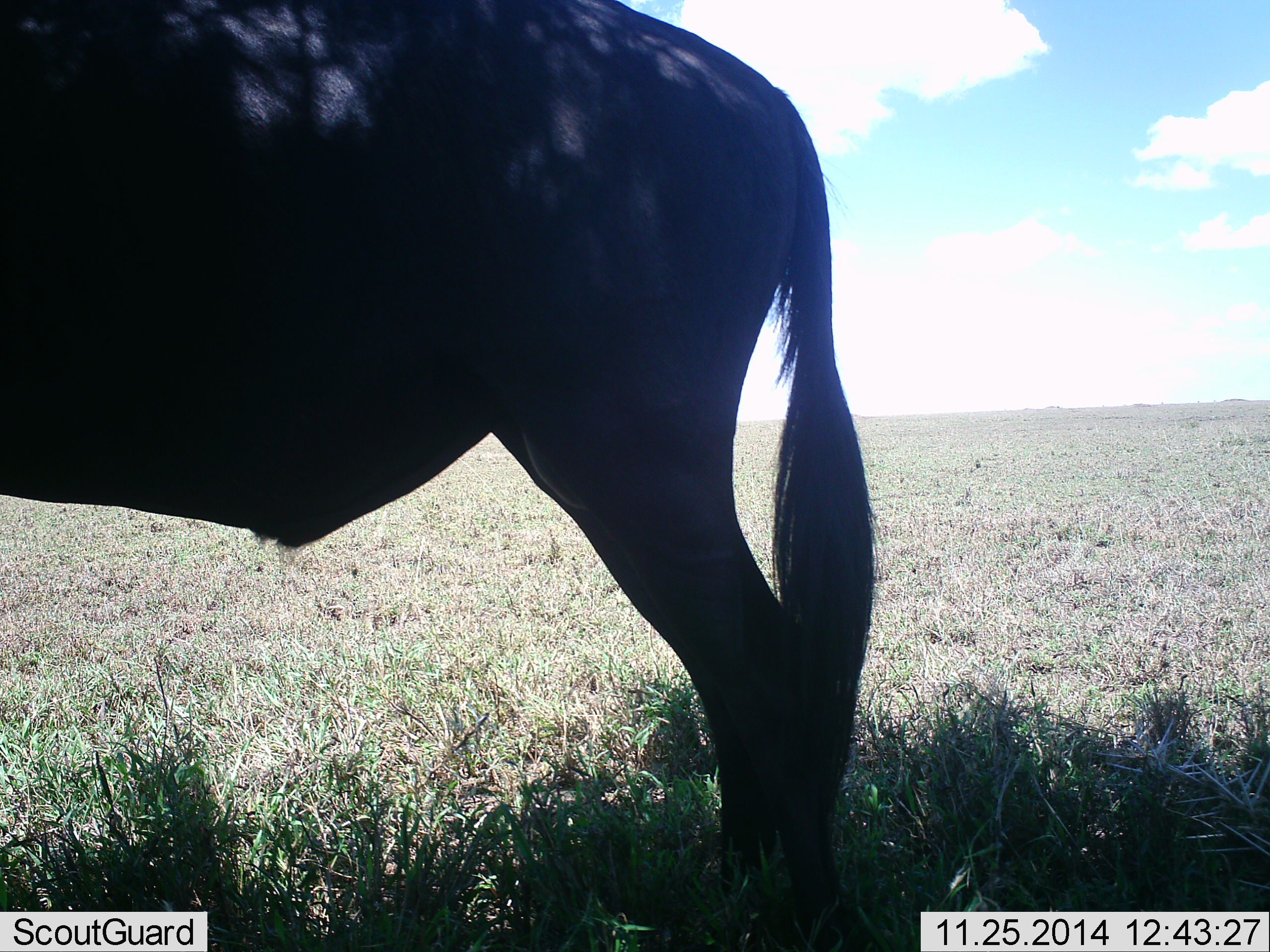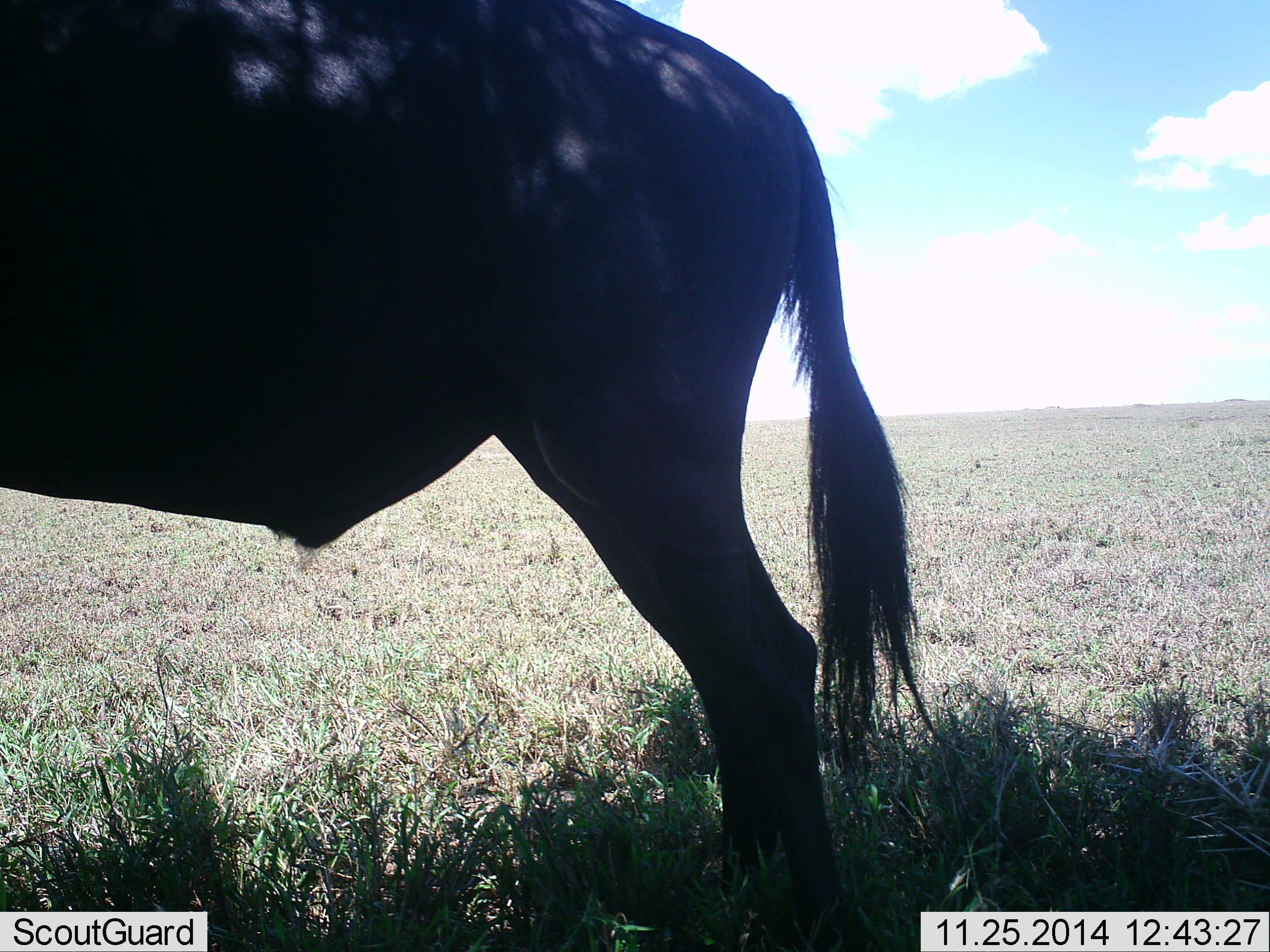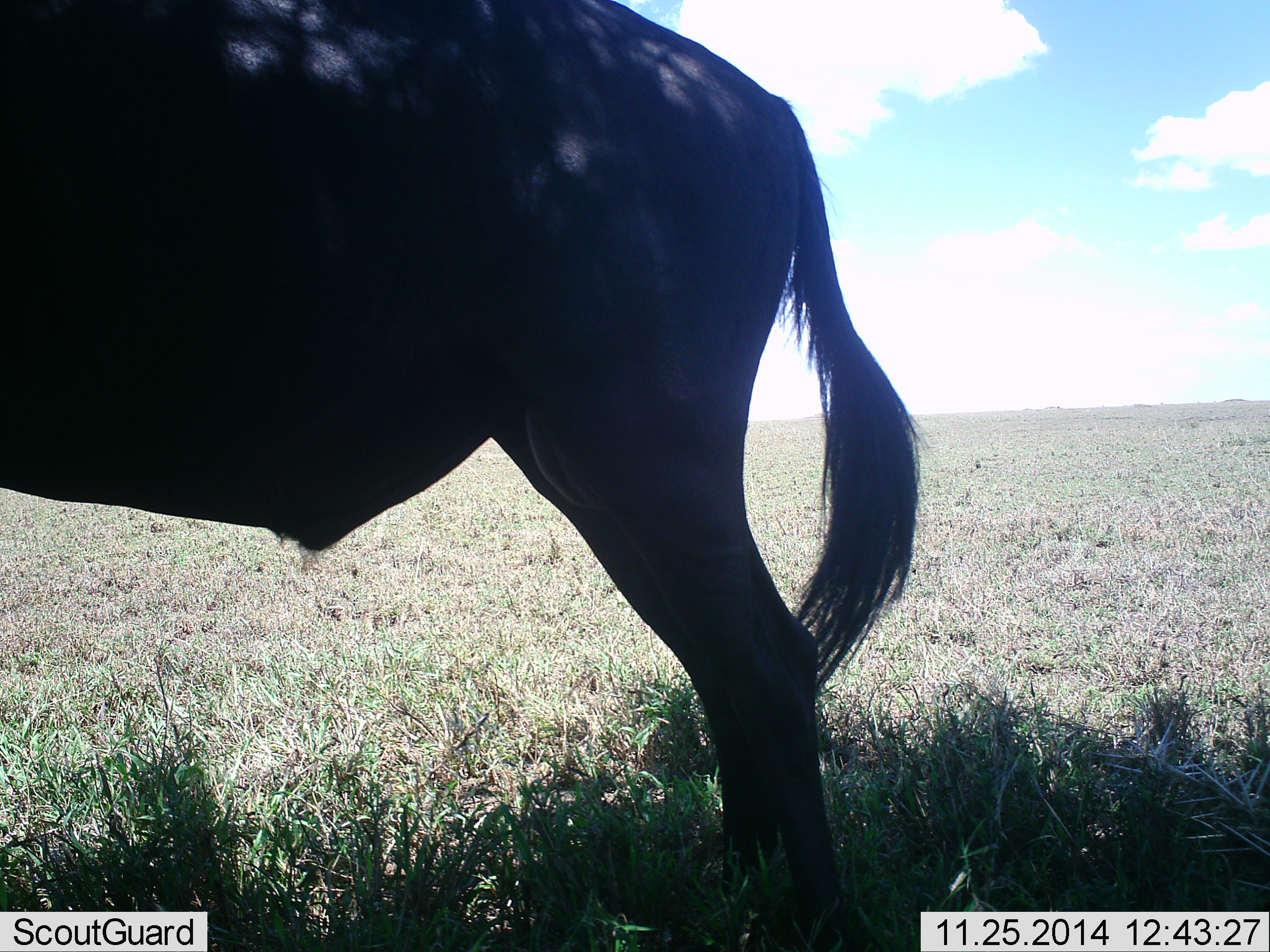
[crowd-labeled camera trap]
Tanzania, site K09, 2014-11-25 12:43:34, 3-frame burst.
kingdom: Animalia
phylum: Chordata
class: Mammalia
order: Artiodactyla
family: Bovidae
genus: Connochaetes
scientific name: Connochaetes taurinus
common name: blue wildebeest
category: wildebeest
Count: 1.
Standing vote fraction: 100%.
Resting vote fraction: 0%.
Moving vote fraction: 0%.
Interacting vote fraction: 0%.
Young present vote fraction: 0%.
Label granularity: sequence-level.